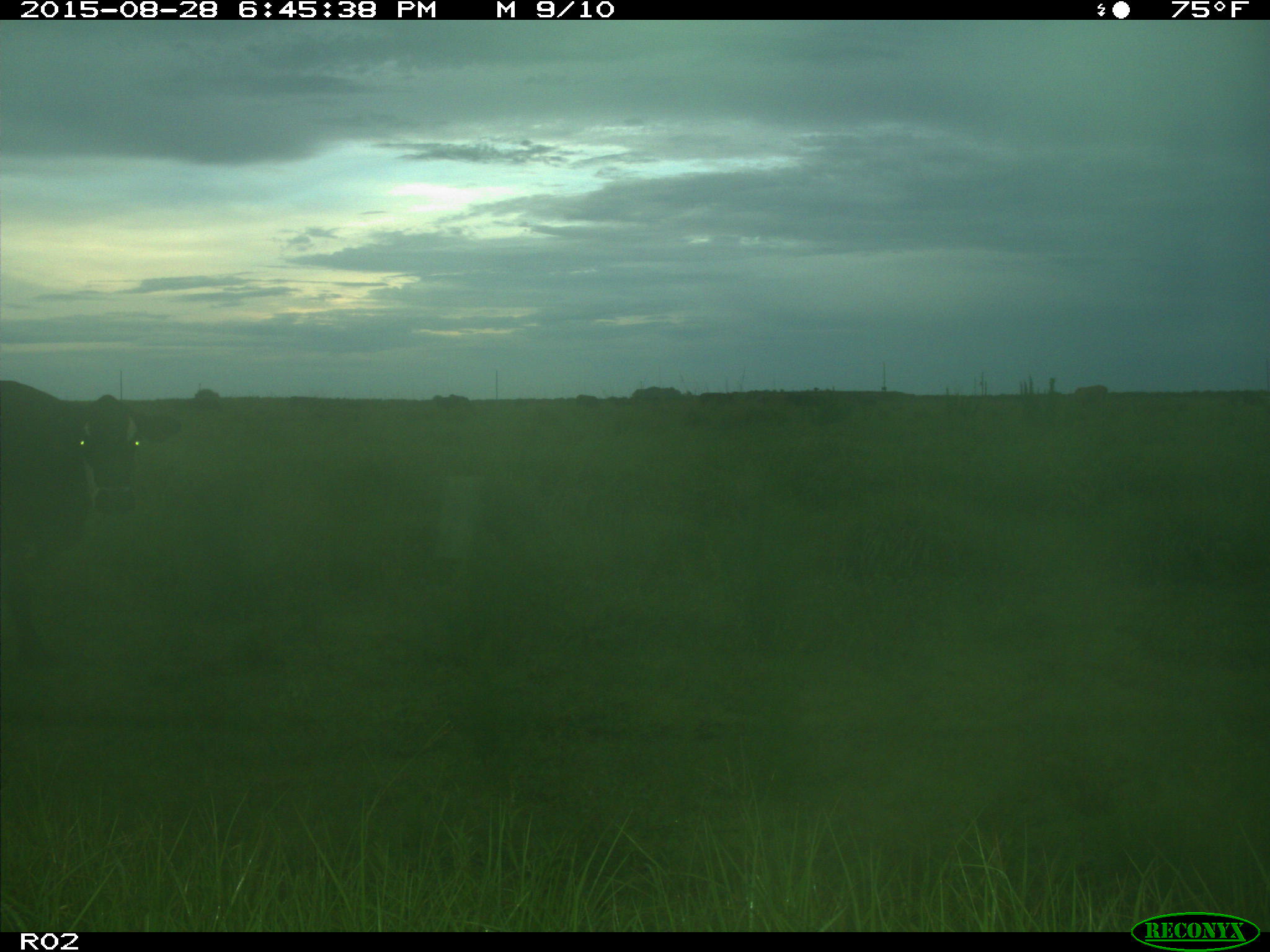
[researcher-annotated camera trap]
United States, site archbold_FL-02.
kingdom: Animalia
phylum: Chordata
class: Mammalia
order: Artiodactyla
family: Bovidae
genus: Bos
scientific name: Bos taurus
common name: domestic cow